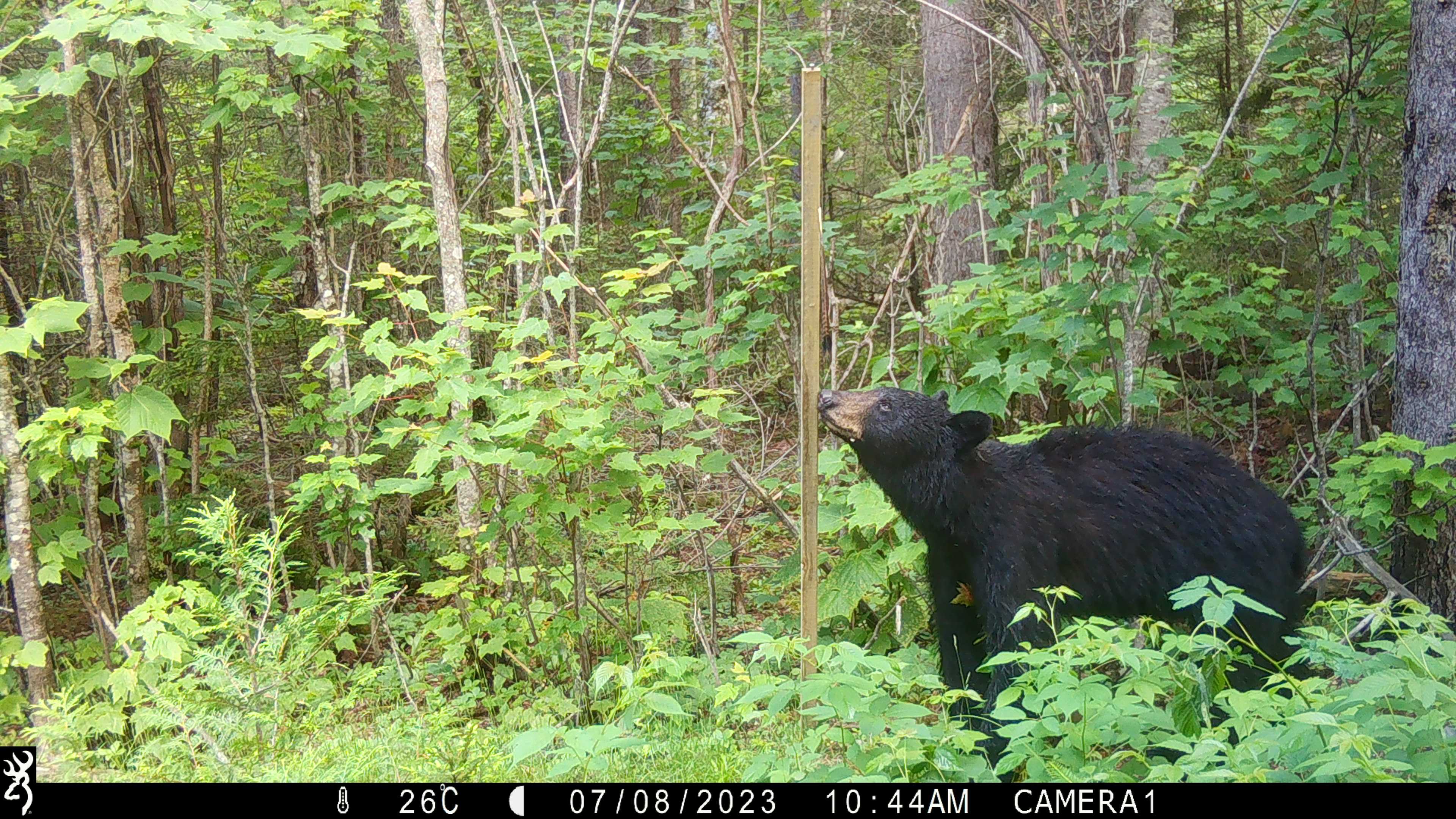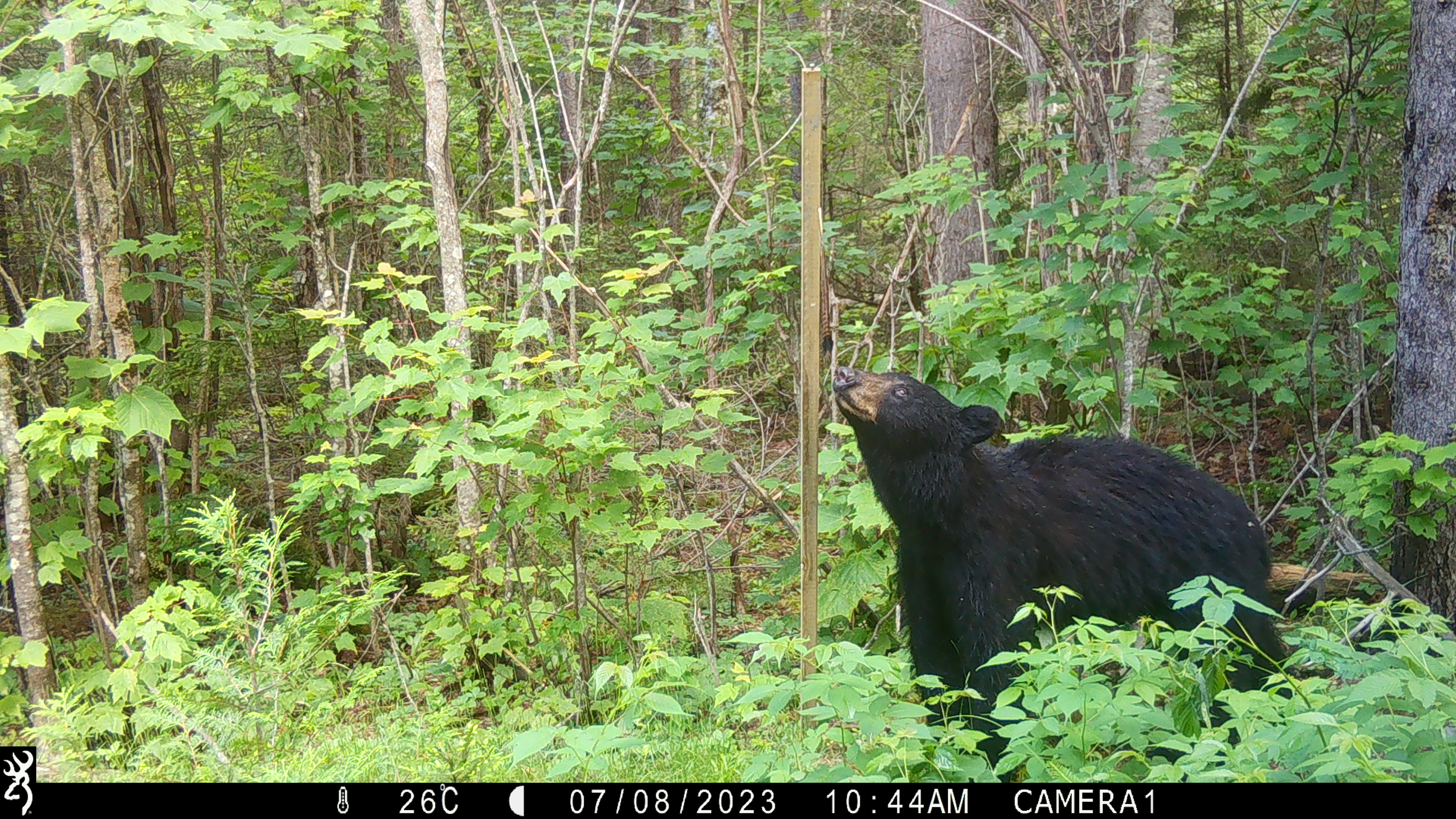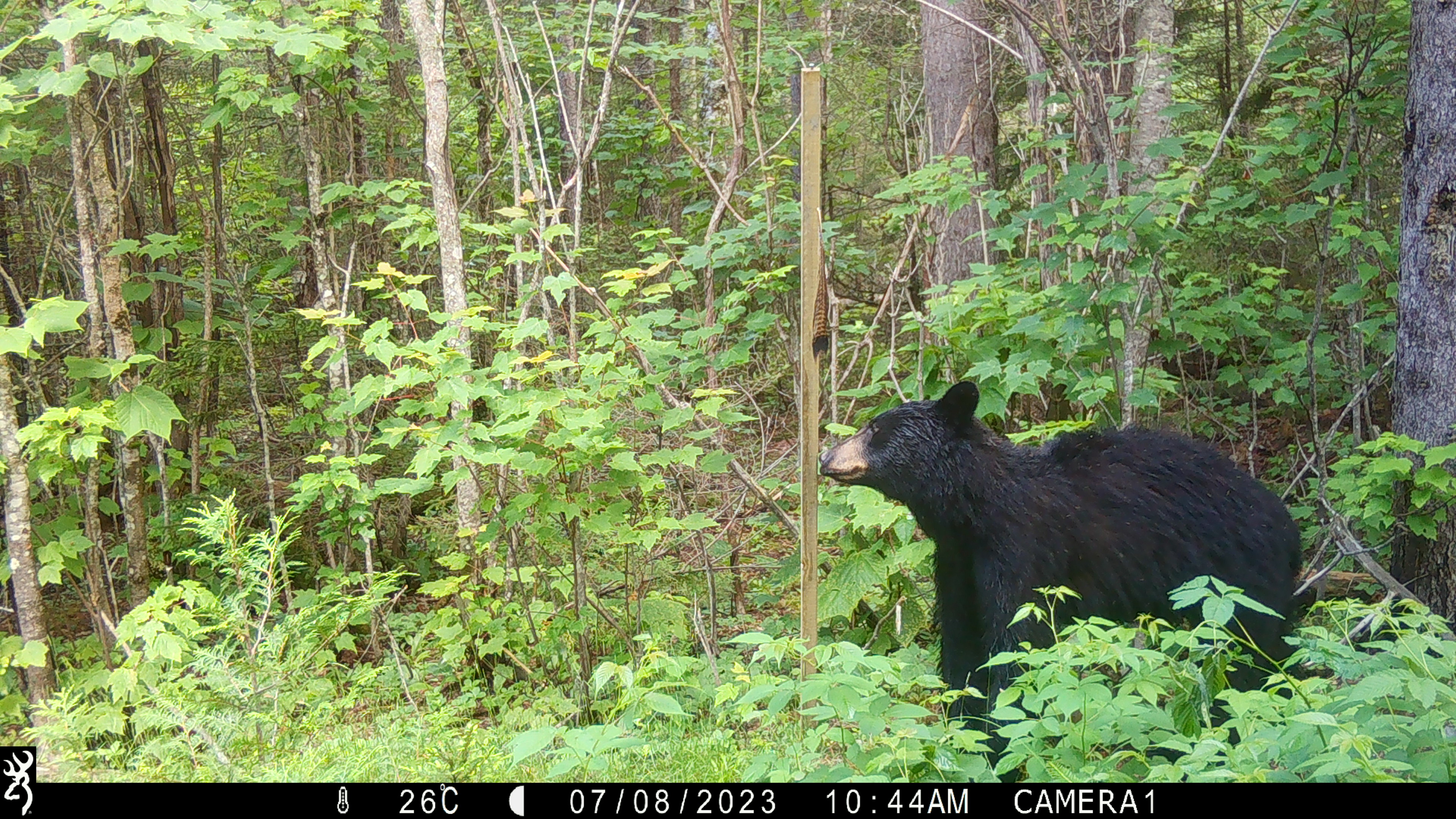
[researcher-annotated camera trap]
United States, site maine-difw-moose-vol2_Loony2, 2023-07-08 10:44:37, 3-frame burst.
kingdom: Animalia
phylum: Chordata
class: Mammalia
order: Carnivora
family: Ursidae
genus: Ursus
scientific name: Ursus americanus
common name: black bear